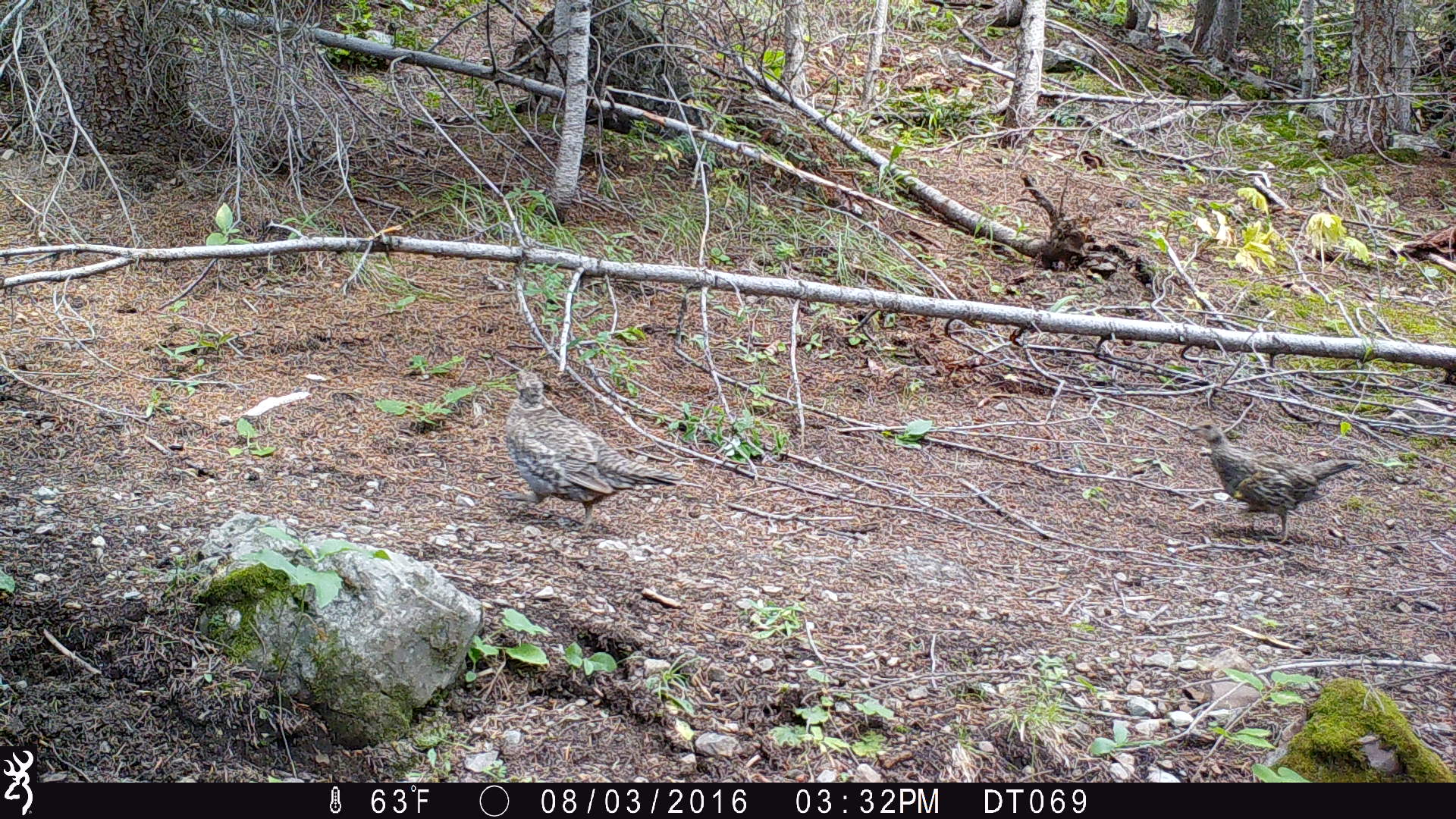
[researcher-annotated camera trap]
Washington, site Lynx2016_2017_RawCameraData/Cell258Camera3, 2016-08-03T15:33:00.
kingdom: Animalia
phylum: Chordata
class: Aves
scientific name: Aves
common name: birds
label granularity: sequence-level